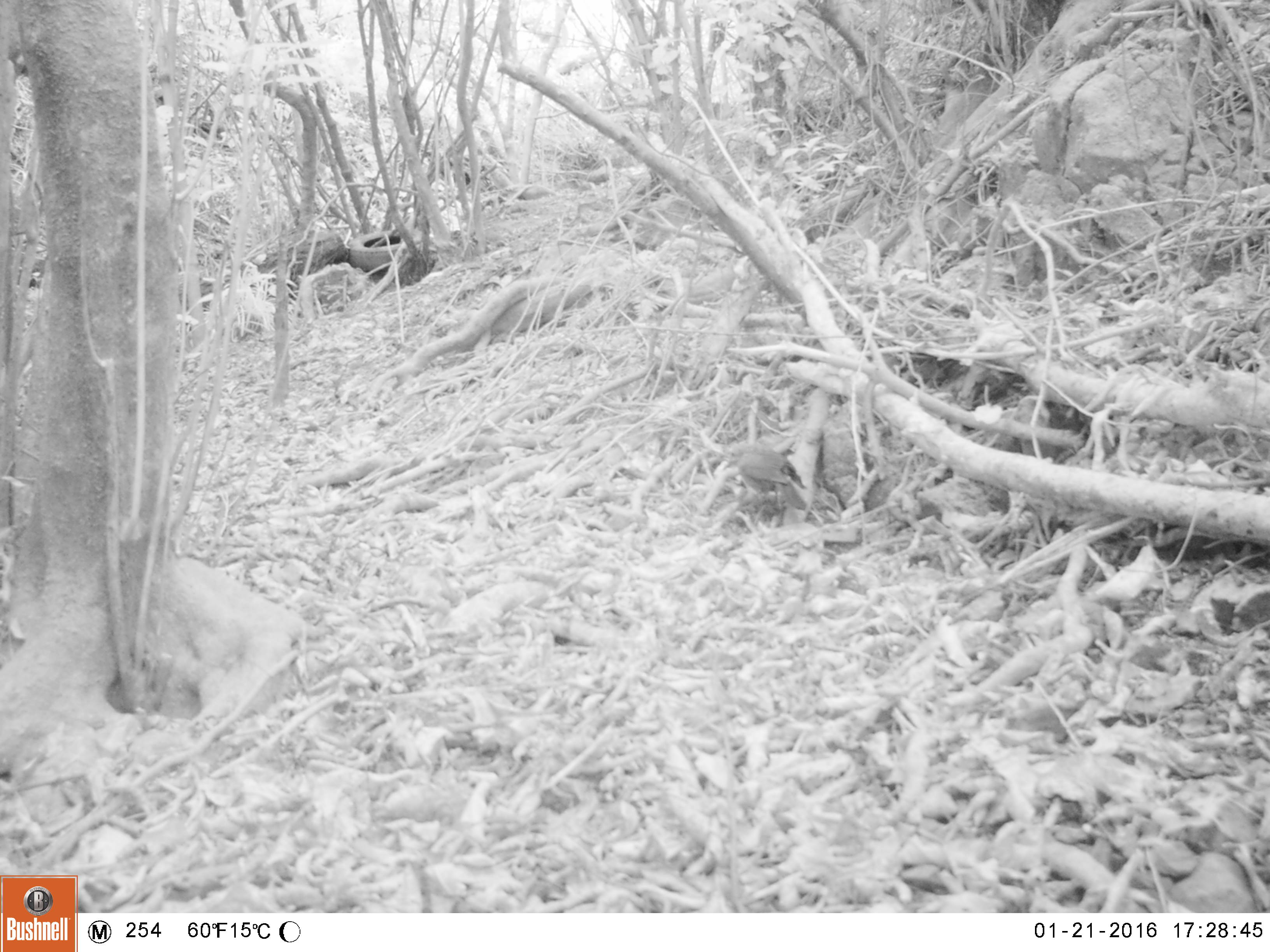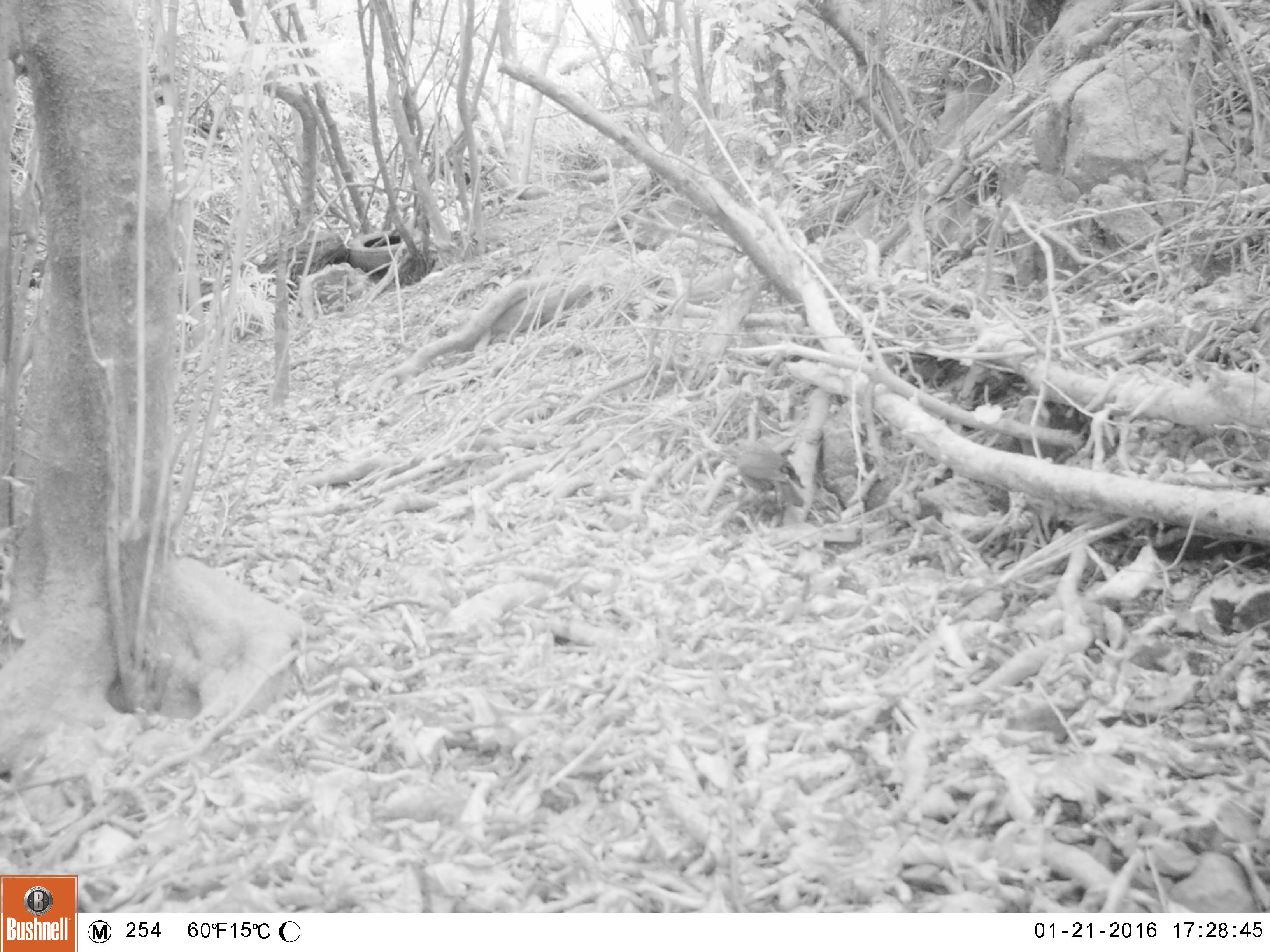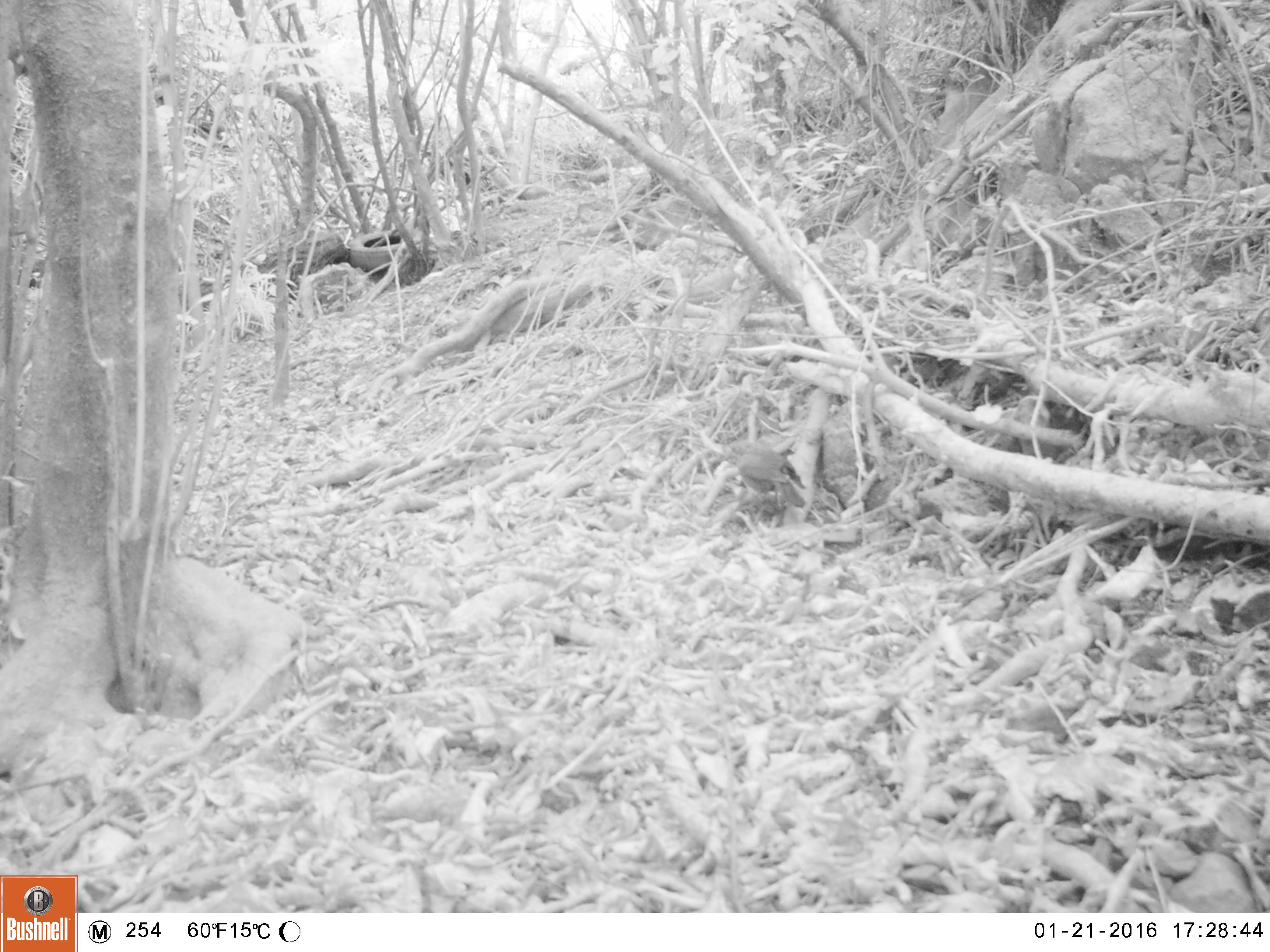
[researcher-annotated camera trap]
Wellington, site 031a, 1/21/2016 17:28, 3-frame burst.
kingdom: Animalia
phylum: Chordata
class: Aves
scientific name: Aves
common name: bird